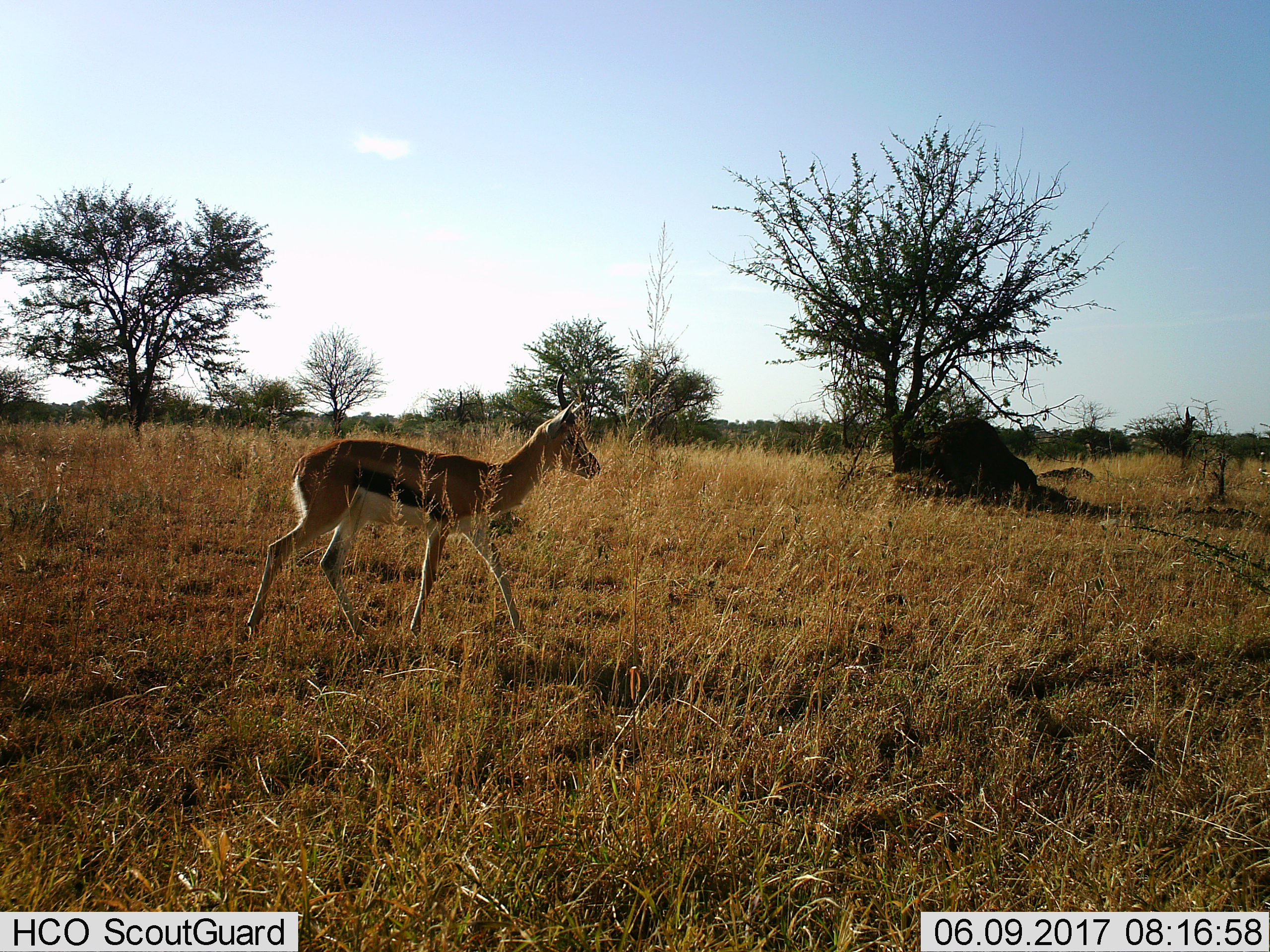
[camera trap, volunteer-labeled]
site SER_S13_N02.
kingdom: Animalia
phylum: Chordata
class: Mammalia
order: Artiodactyla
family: Bovidae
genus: Eudorcas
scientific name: Eudorcas thomsonii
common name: thomson's gazelle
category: gazellethomsons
Gazellethomsons (thomson's gazelle) (Eudorcas thomsonii), count 1. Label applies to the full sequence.